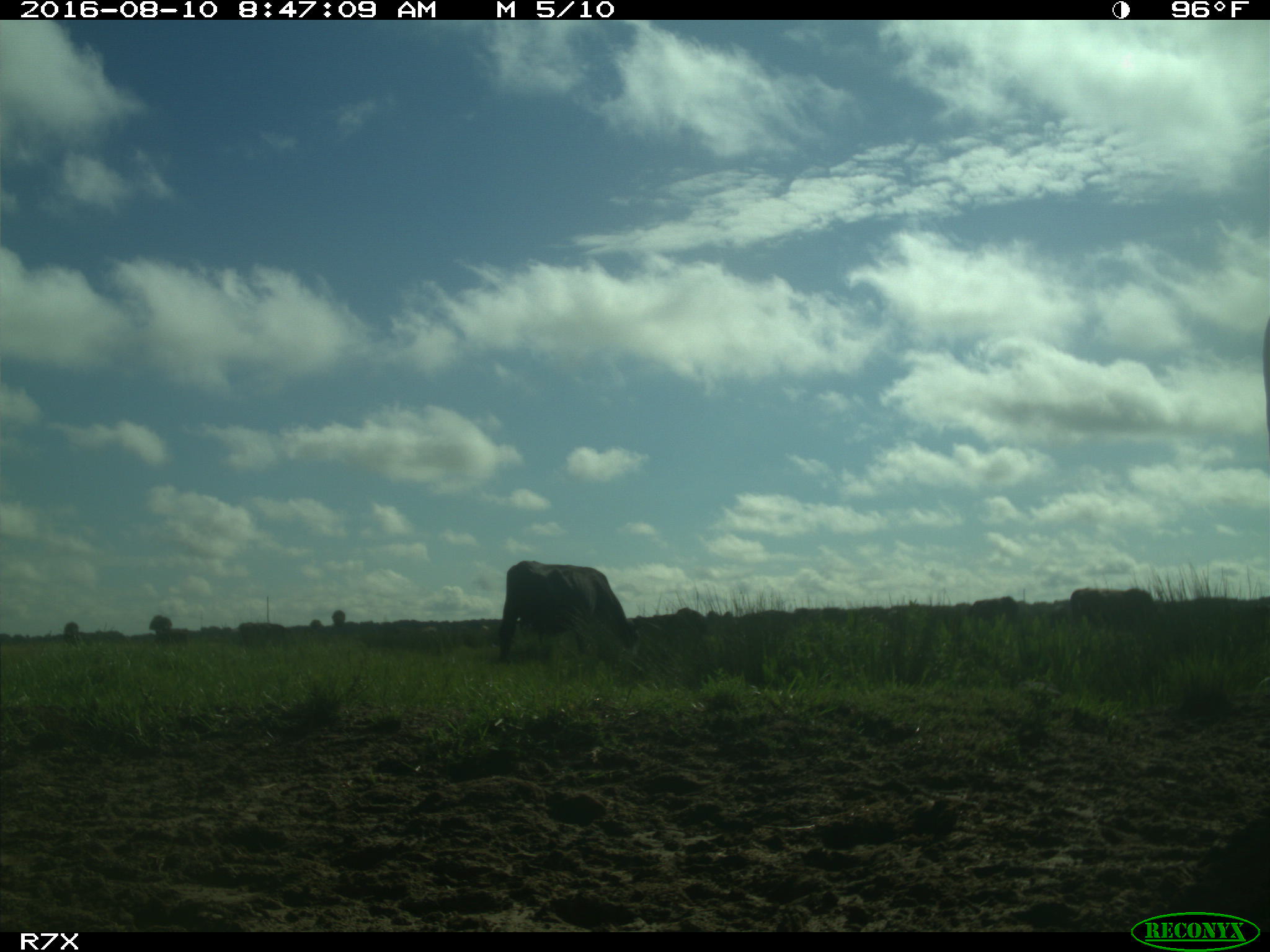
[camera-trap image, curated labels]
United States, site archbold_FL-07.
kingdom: Animalia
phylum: Chordata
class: Mammalia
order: Artiodactyla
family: Bovidae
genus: Bos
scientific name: Bos taurus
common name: domestic cow